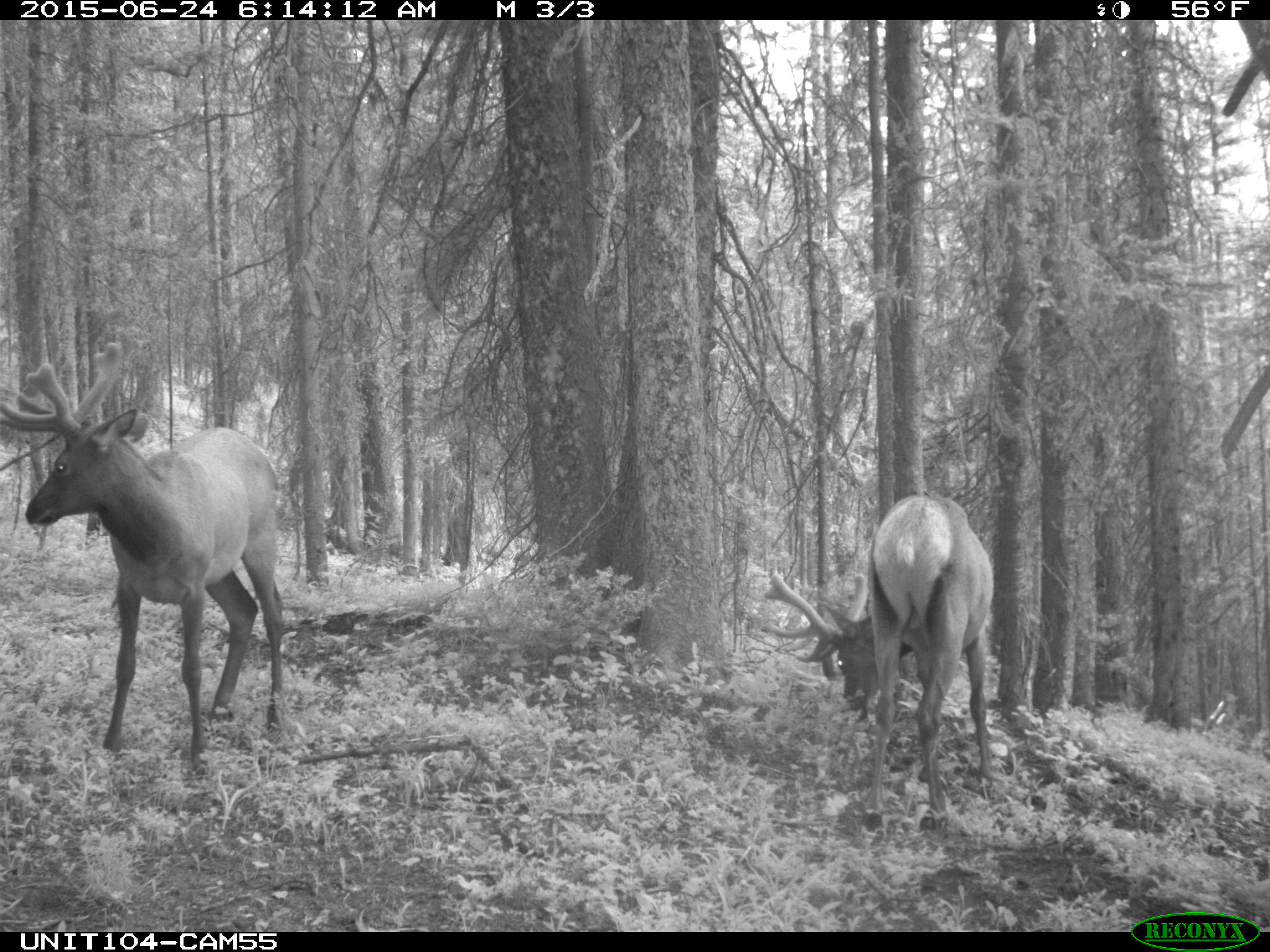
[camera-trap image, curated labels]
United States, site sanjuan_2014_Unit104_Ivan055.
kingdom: Animalia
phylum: Chordata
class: Mammalia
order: Artiodactyla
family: Cervidae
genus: Cervus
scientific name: Cervus elaphus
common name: red deer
Cervus elaphus (red deer).